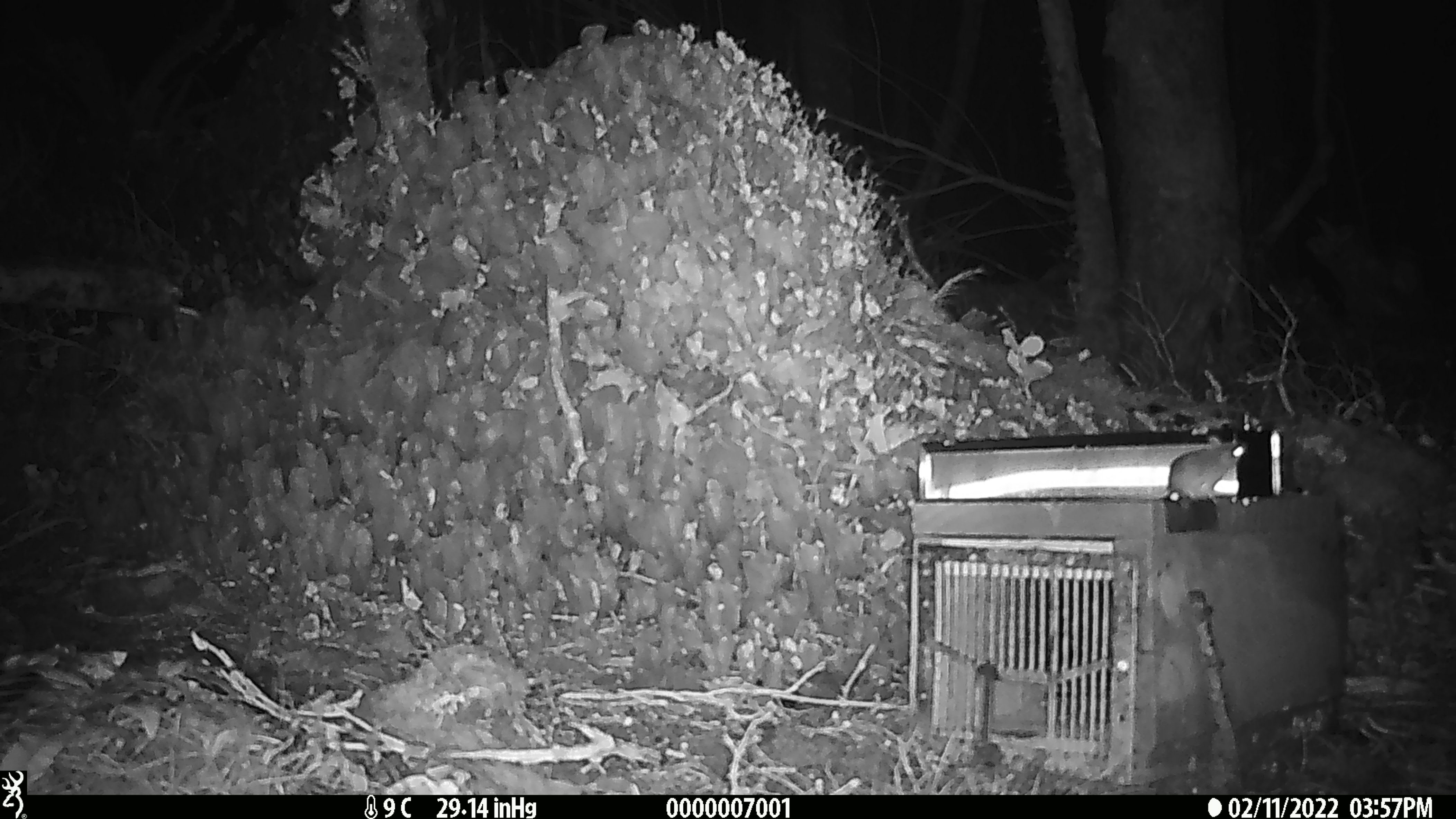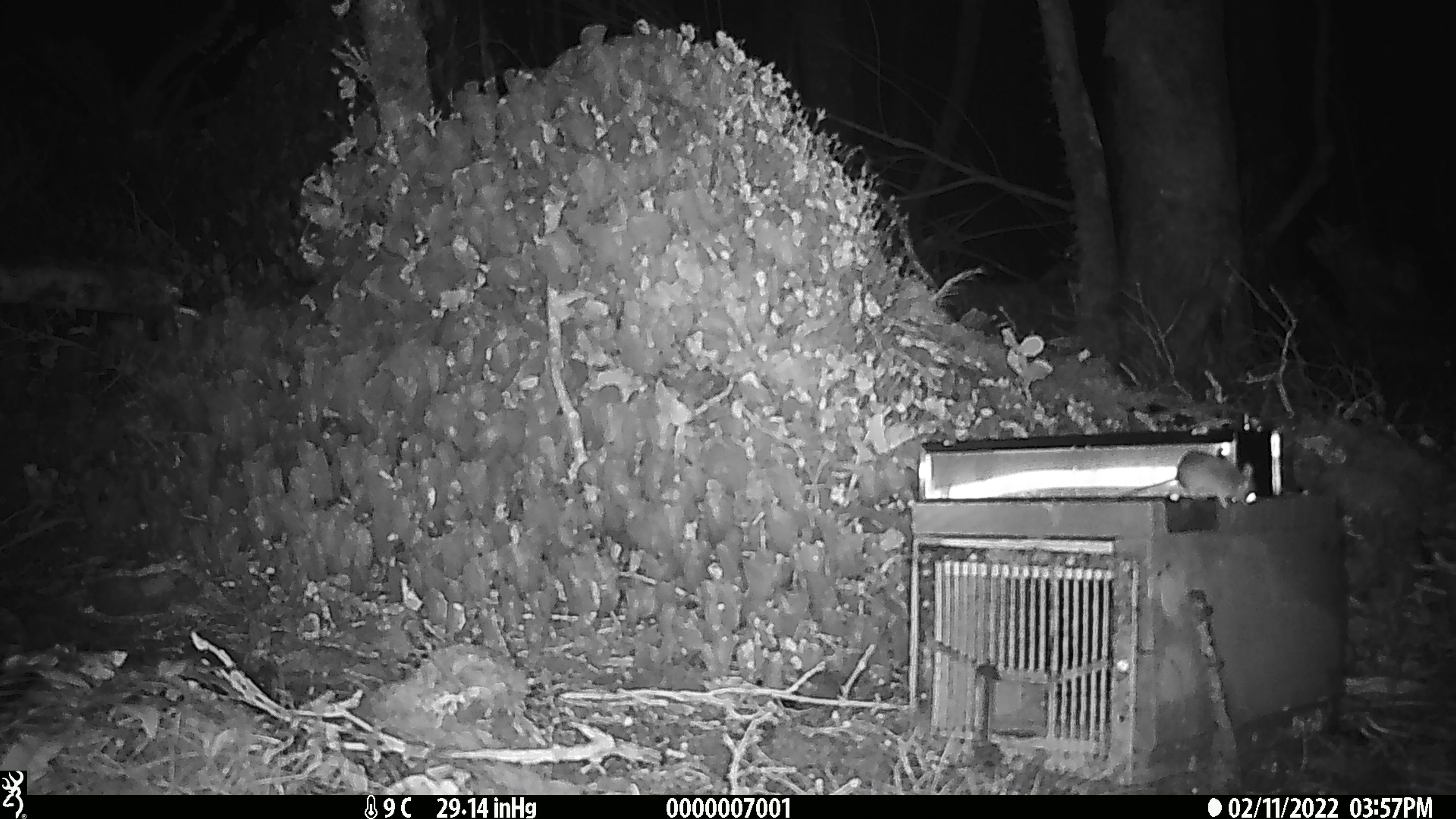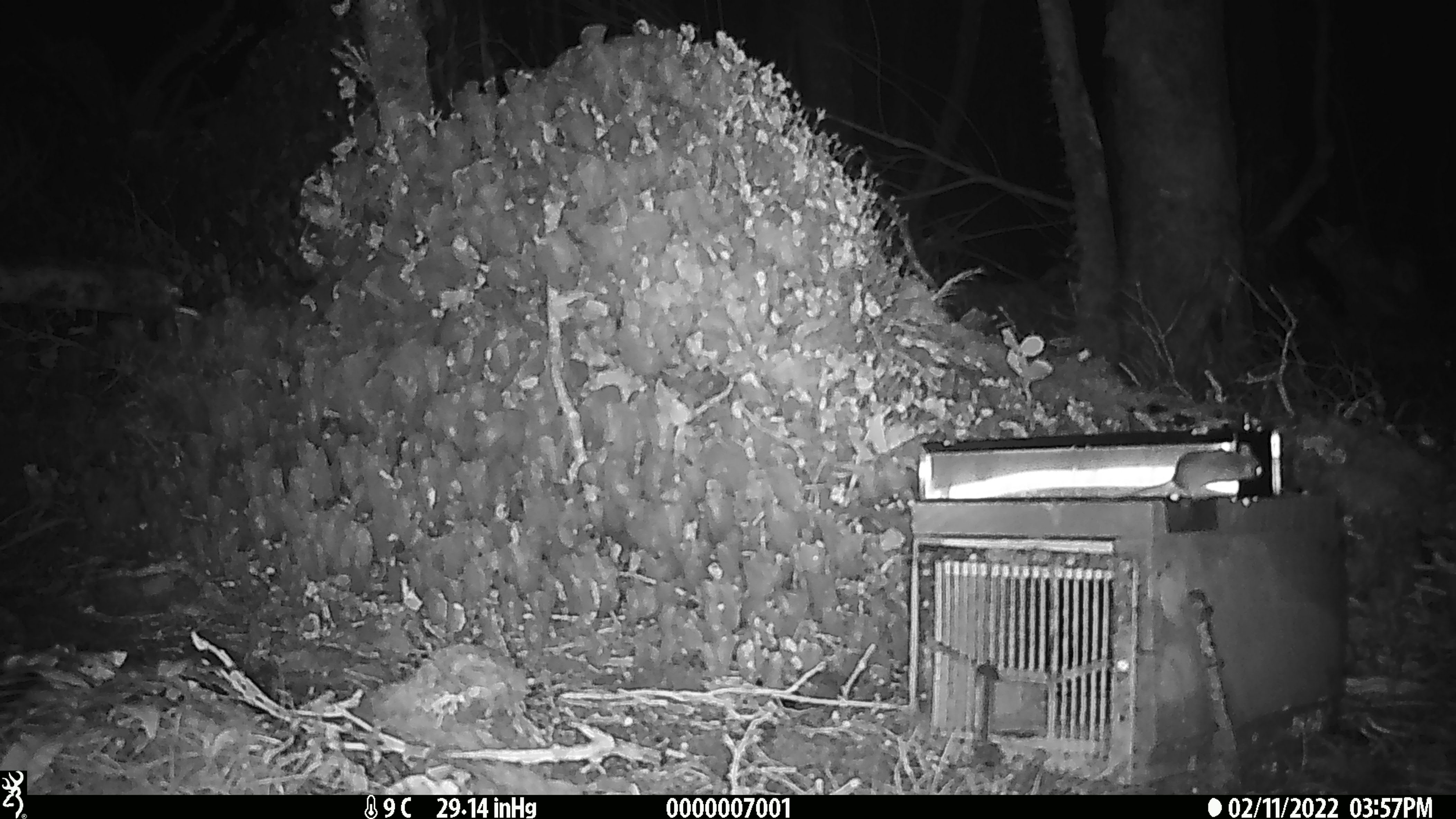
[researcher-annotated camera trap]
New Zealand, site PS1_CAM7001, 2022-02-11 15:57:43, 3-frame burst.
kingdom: Animalia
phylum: Chordata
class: Mammalia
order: Rodentia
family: Muridae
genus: Mus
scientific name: Mus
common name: mouse